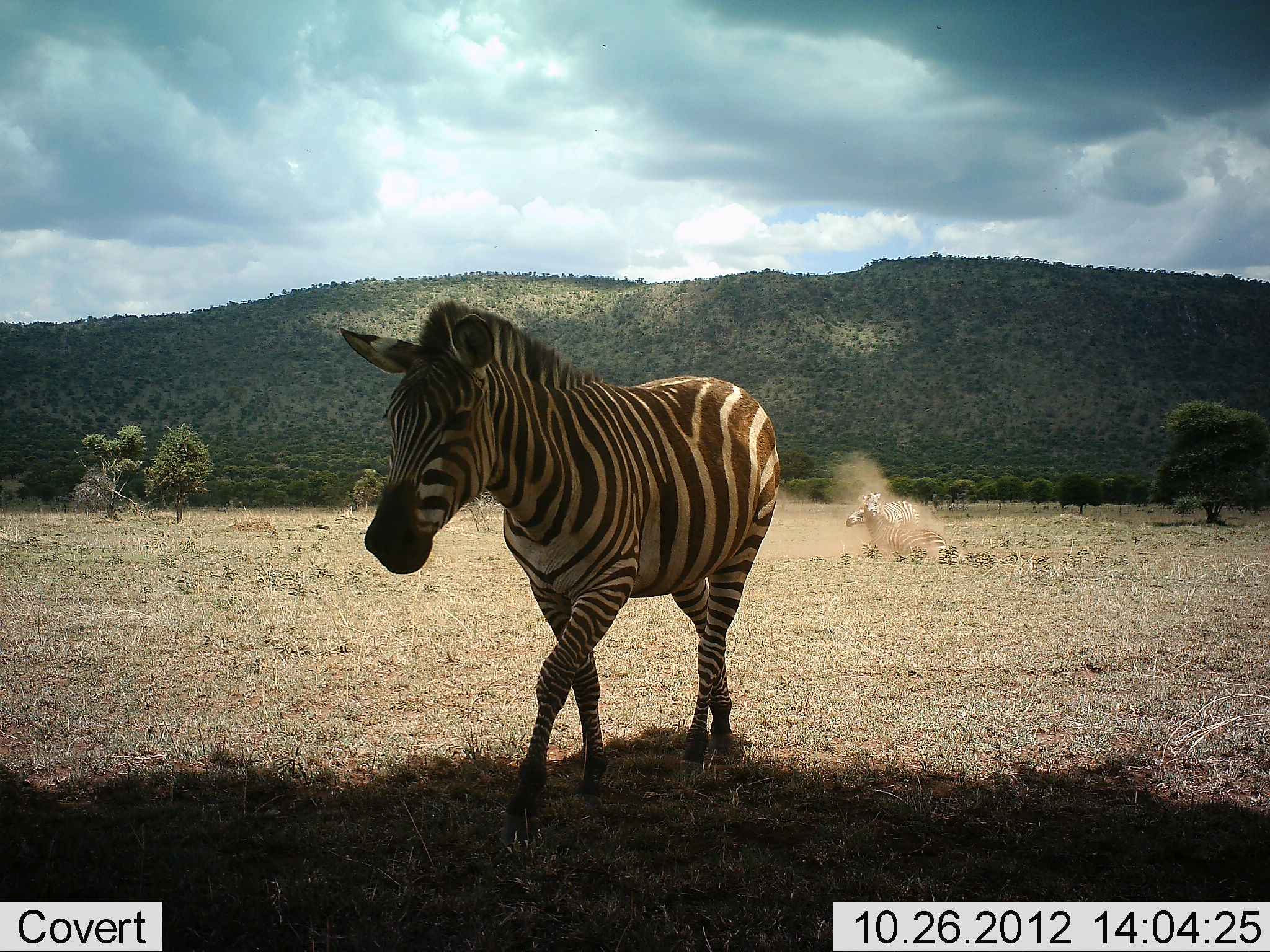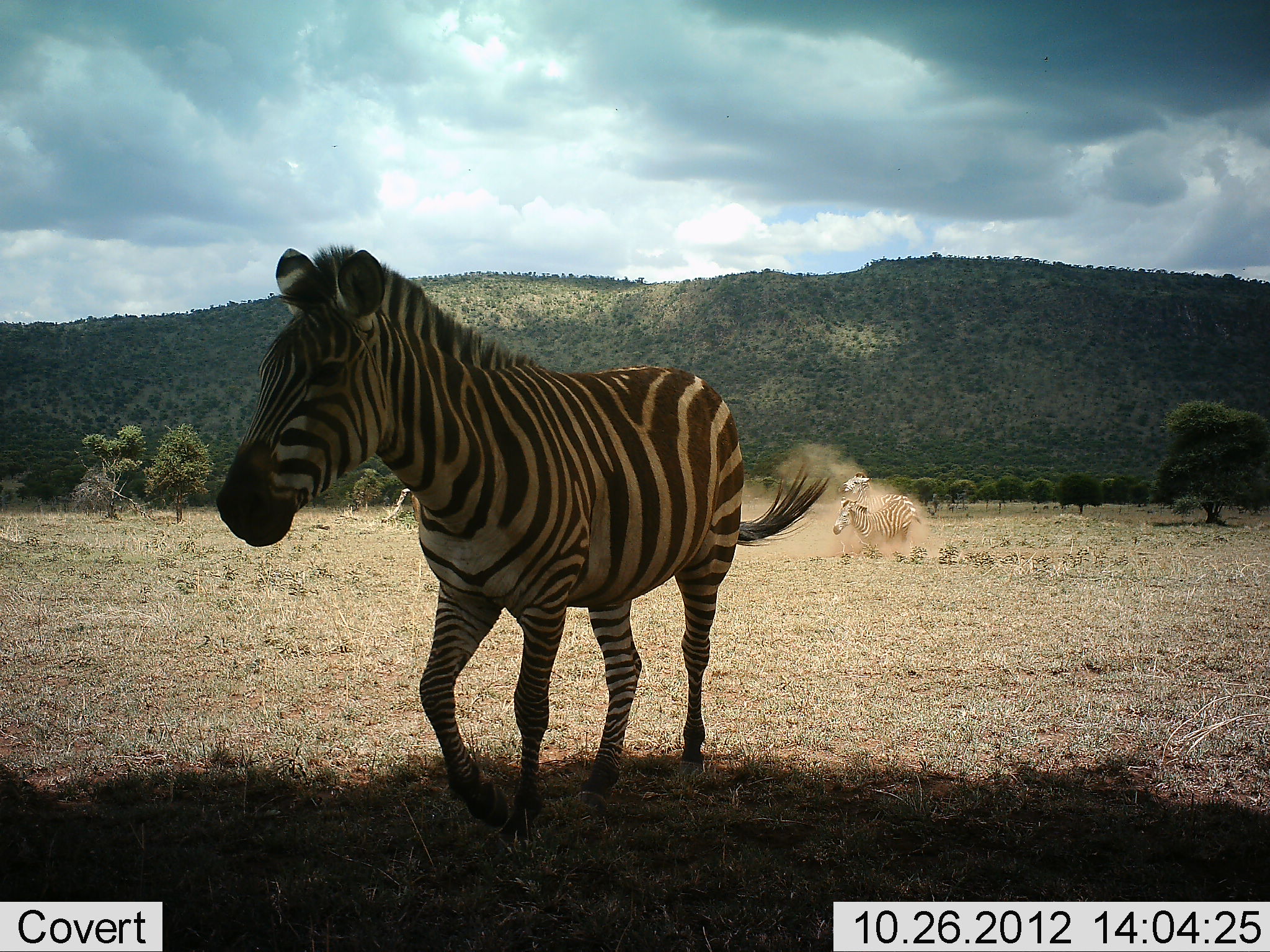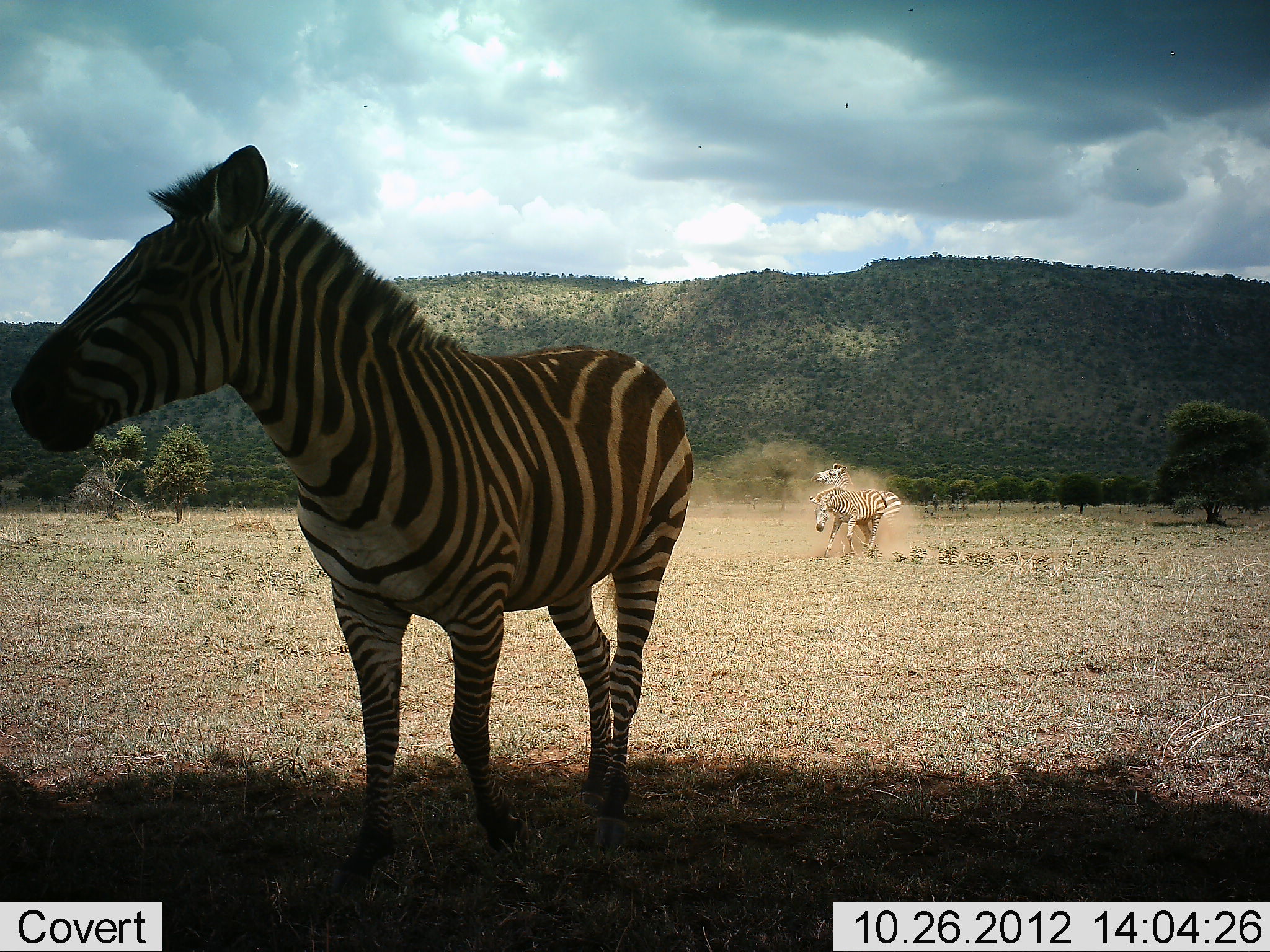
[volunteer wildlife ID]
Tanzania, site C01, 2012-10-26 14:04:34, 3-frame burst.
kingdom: Animalia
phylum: Chordata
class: Mammalia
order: Perissodactyla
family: Equidae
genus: Equus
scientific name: Equus quagga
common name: plains zebra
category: zebra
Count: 2.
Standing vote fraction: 9%.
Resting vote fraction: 18%.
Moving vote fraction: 91%.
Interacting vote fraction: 18%.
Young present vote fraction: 0%.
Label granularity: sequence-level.